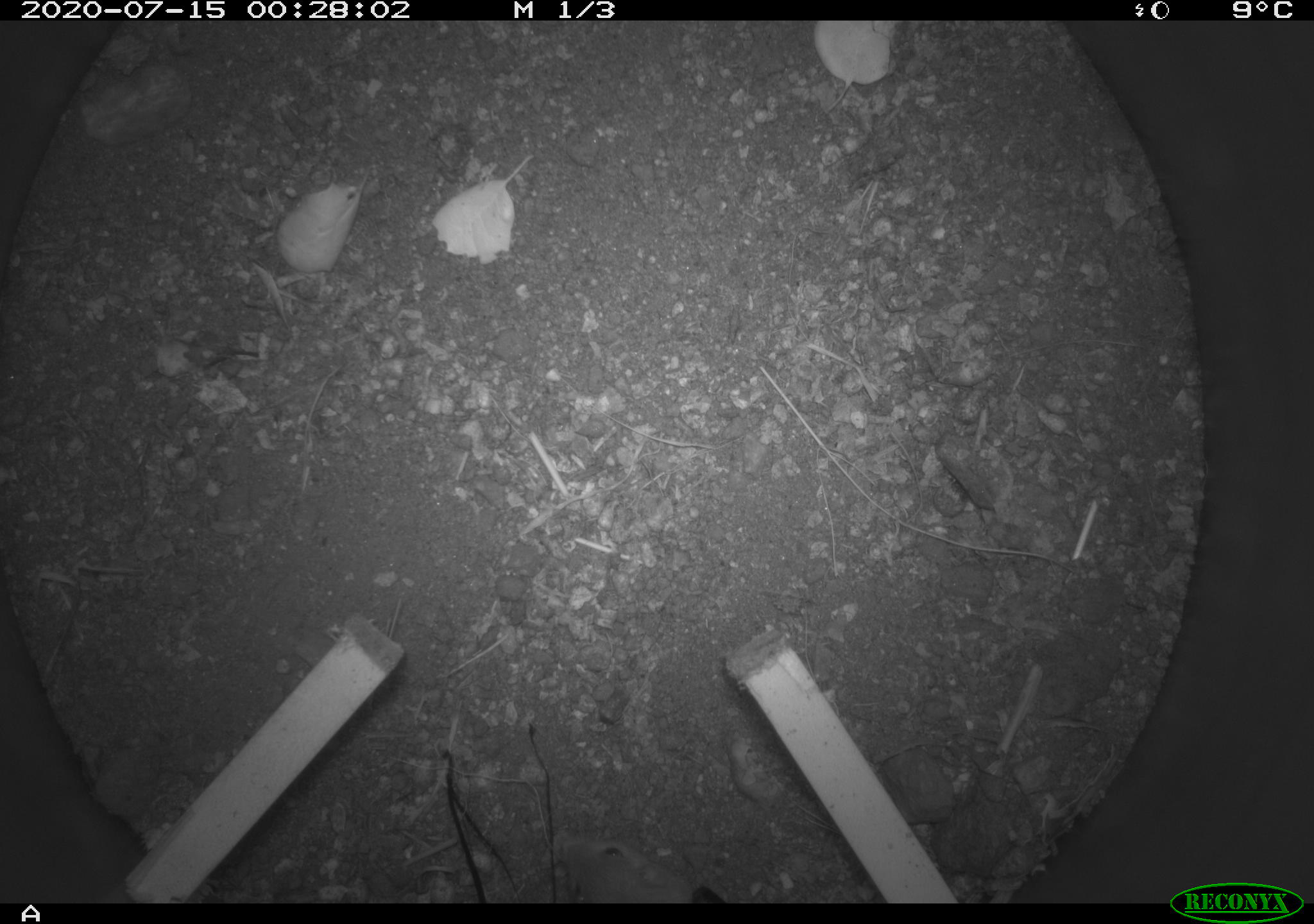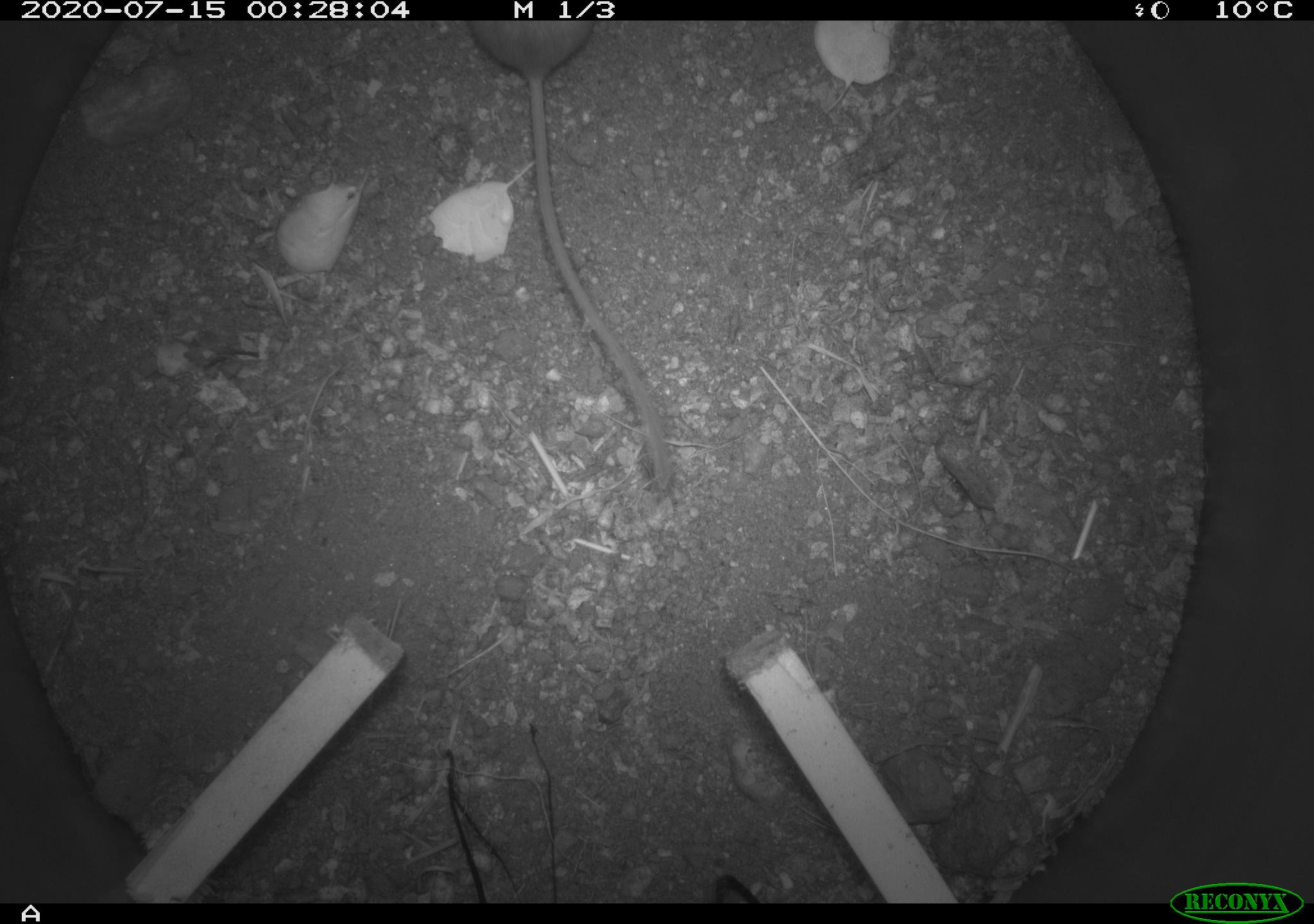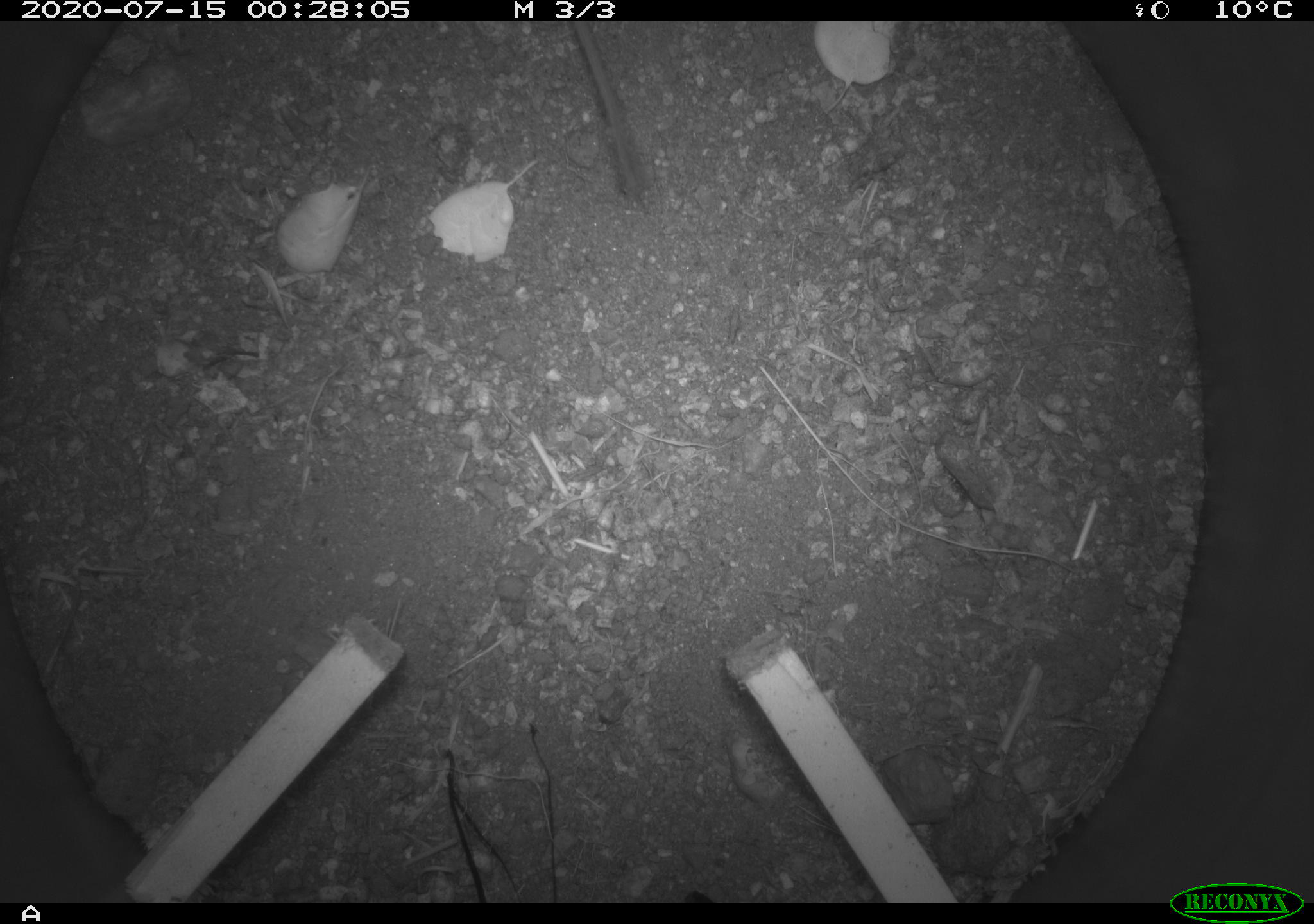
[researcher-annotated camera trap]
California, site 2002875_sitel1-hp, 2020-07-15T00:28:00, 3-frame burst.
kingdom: Animalia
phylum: Chordata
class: Mammalia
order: Rodentia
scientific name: Rodentia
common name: rodent